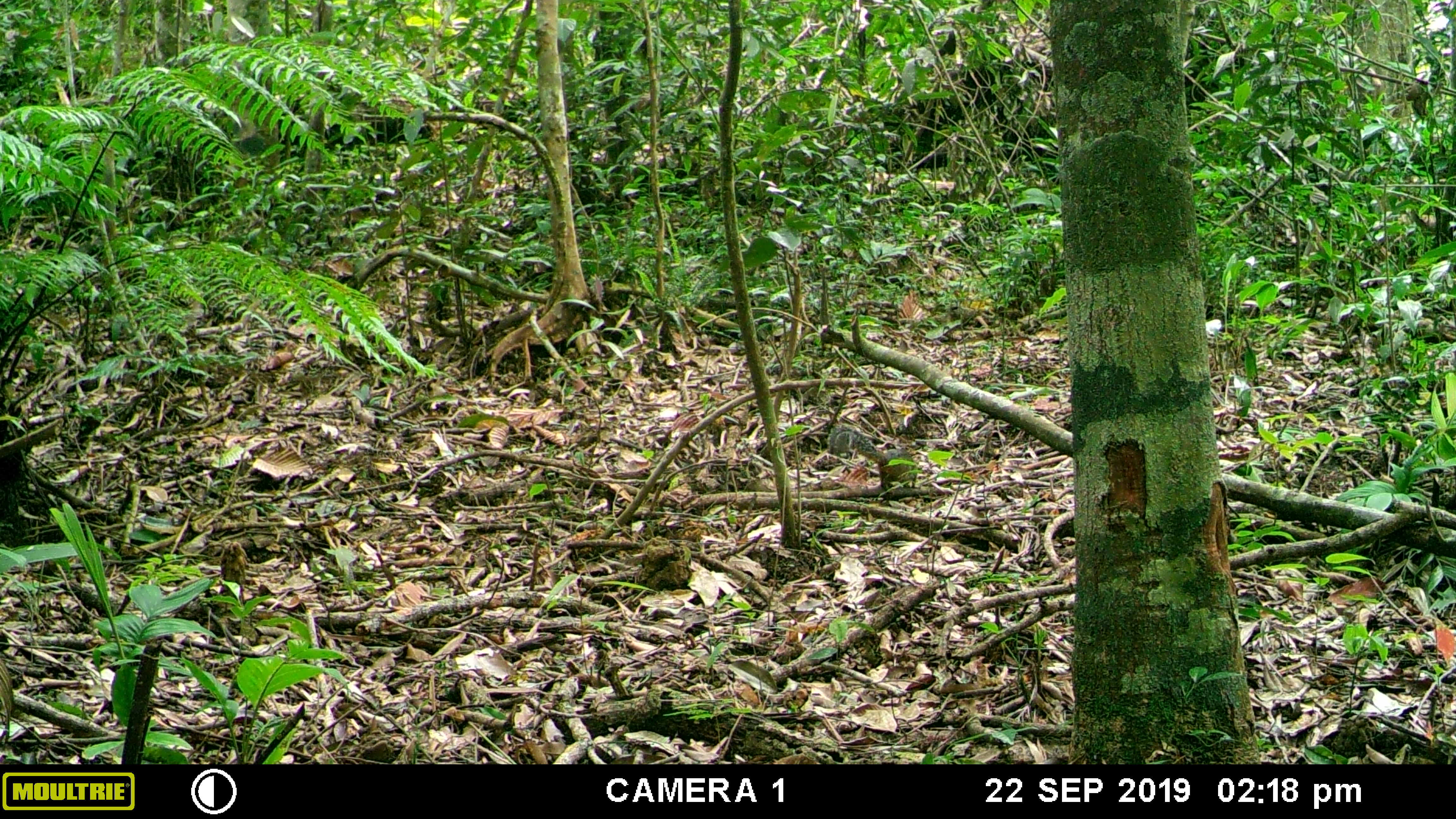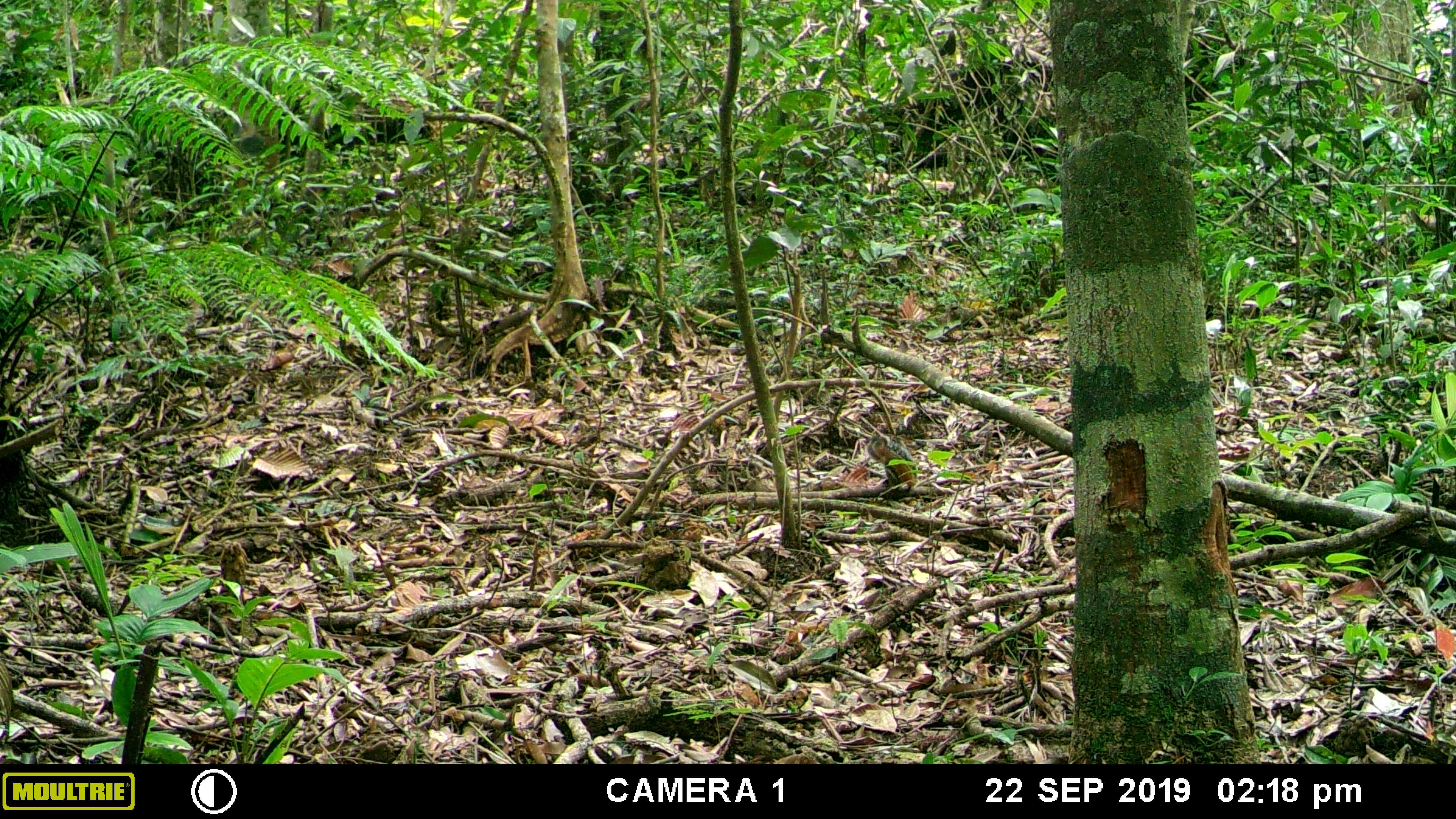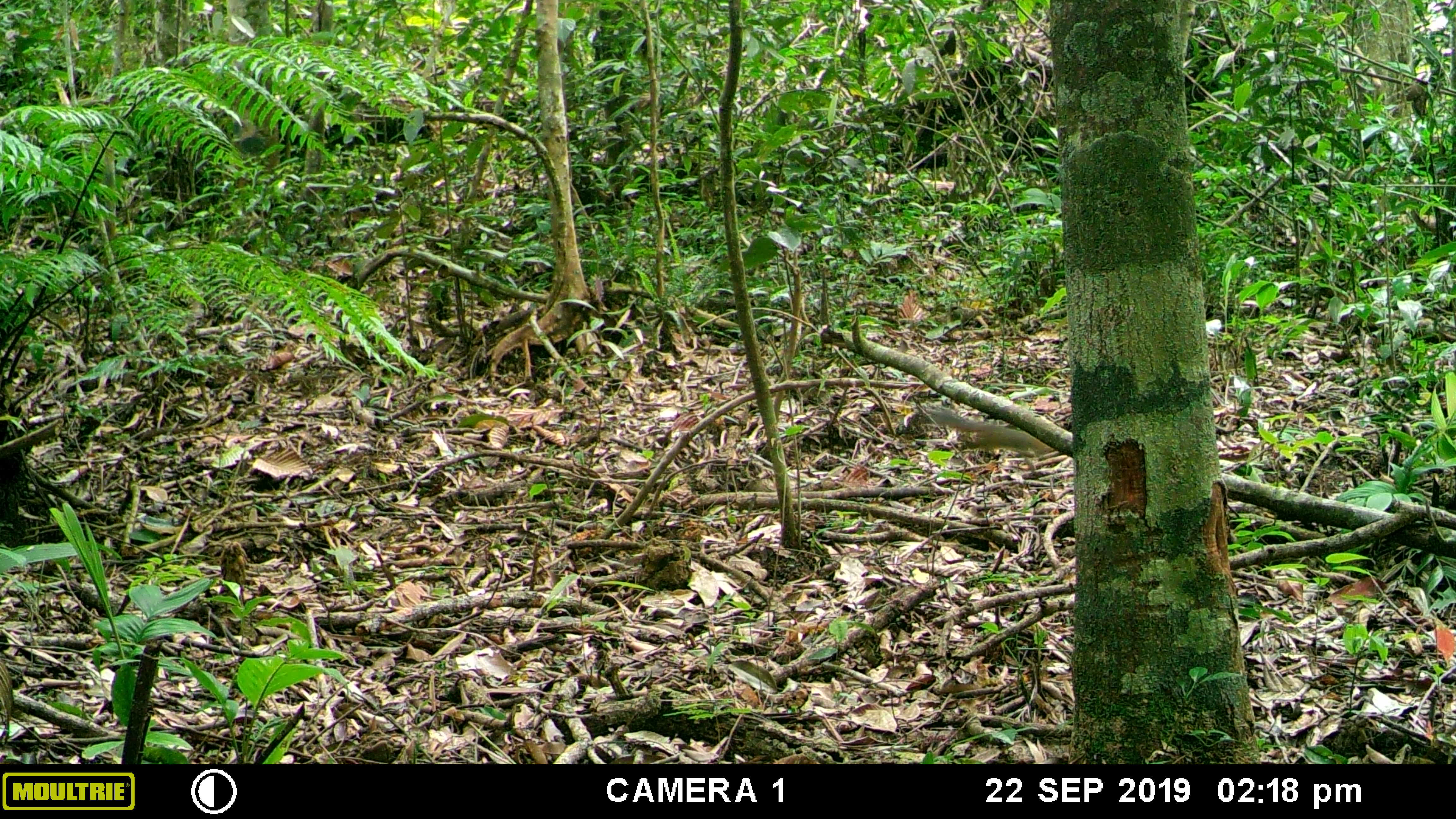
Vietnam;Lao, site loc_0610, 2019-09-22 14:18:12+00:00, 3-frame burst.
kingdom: Animalia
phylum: Chordata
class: Mammalia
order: Rodentia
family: Sciuridae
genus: Dremomys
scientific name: Dremomys rufigenis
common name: red-cheeked squirrel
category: red cheeked squirrel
Red cheeked squirrel (red-cheeked squirrel) (Dremomys rufigenis). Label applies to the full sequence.